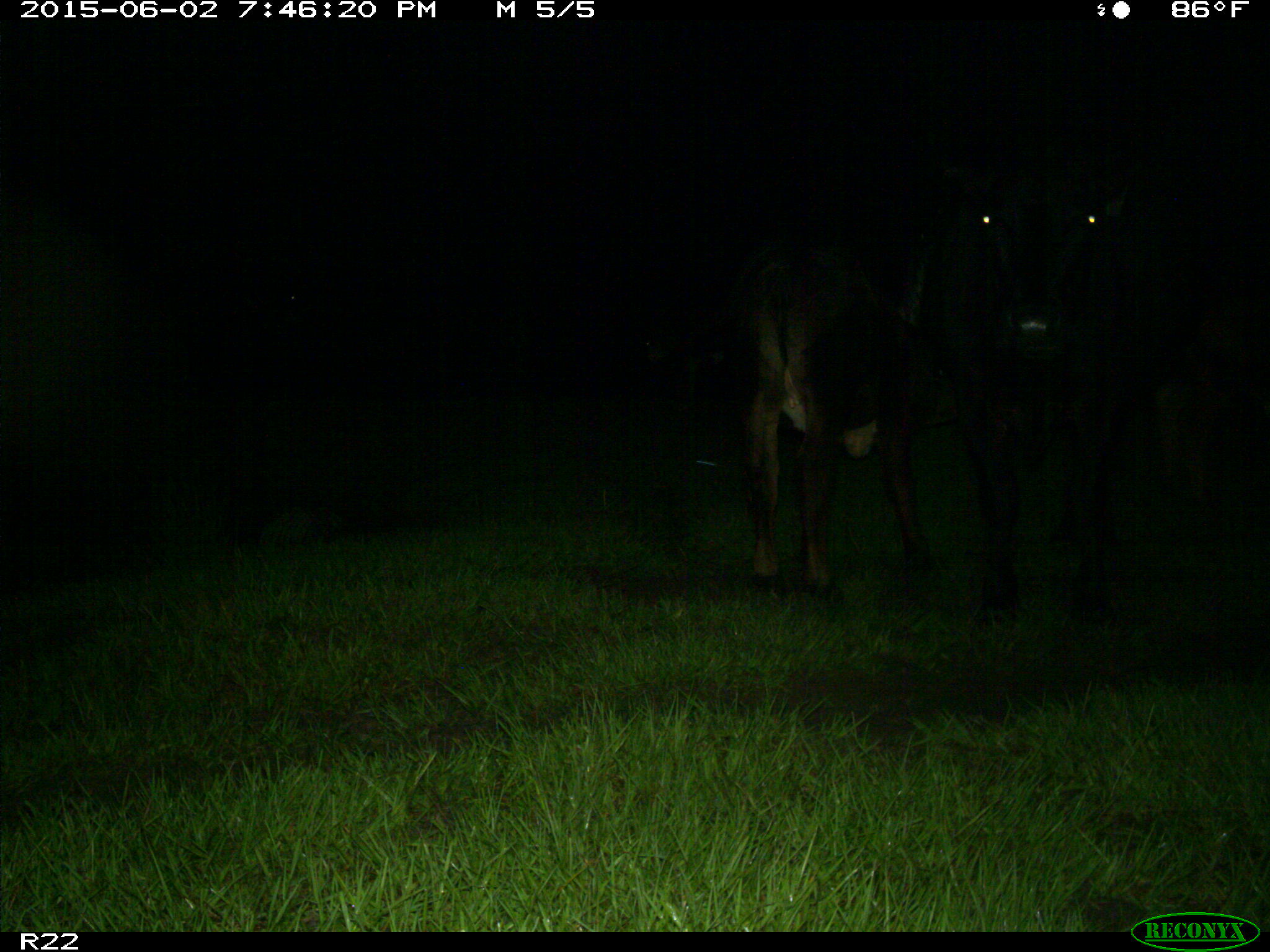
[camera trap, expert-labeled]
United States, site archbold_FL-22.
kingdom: Animalia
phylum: Chordata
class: Mammalia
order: Artiodactyla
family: Bovidae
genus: Bos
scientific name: Bos taurus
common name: domestic cow